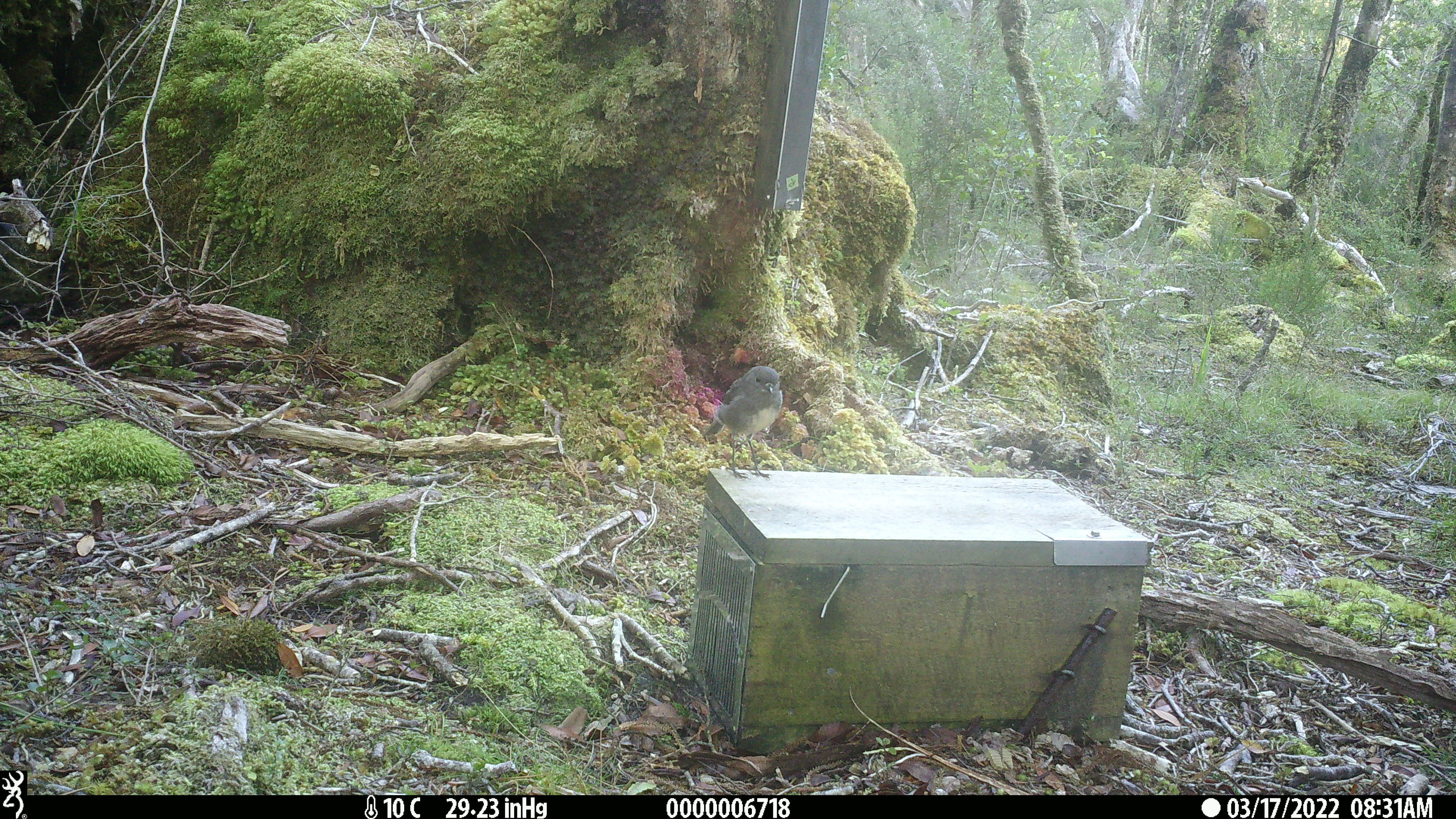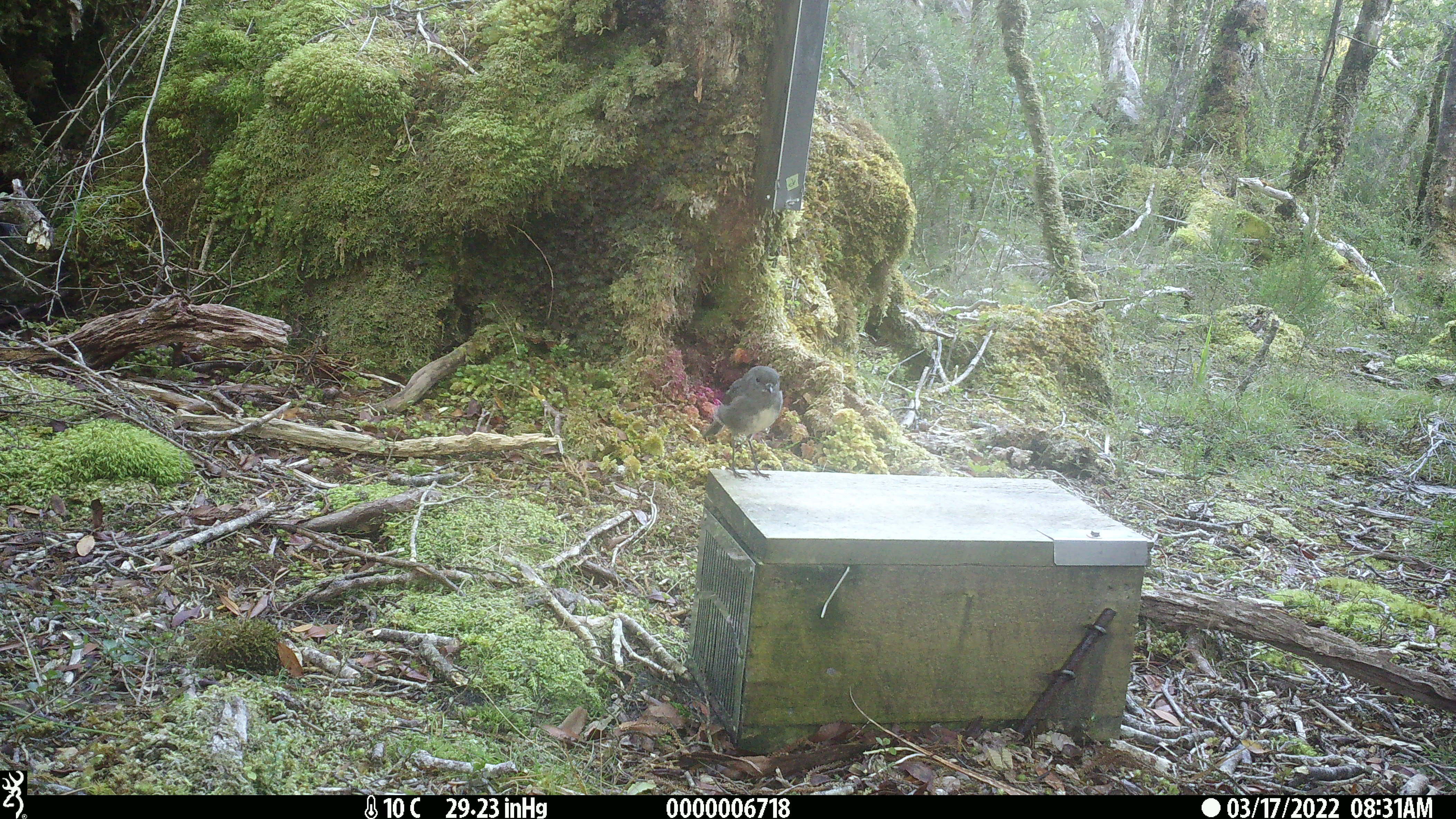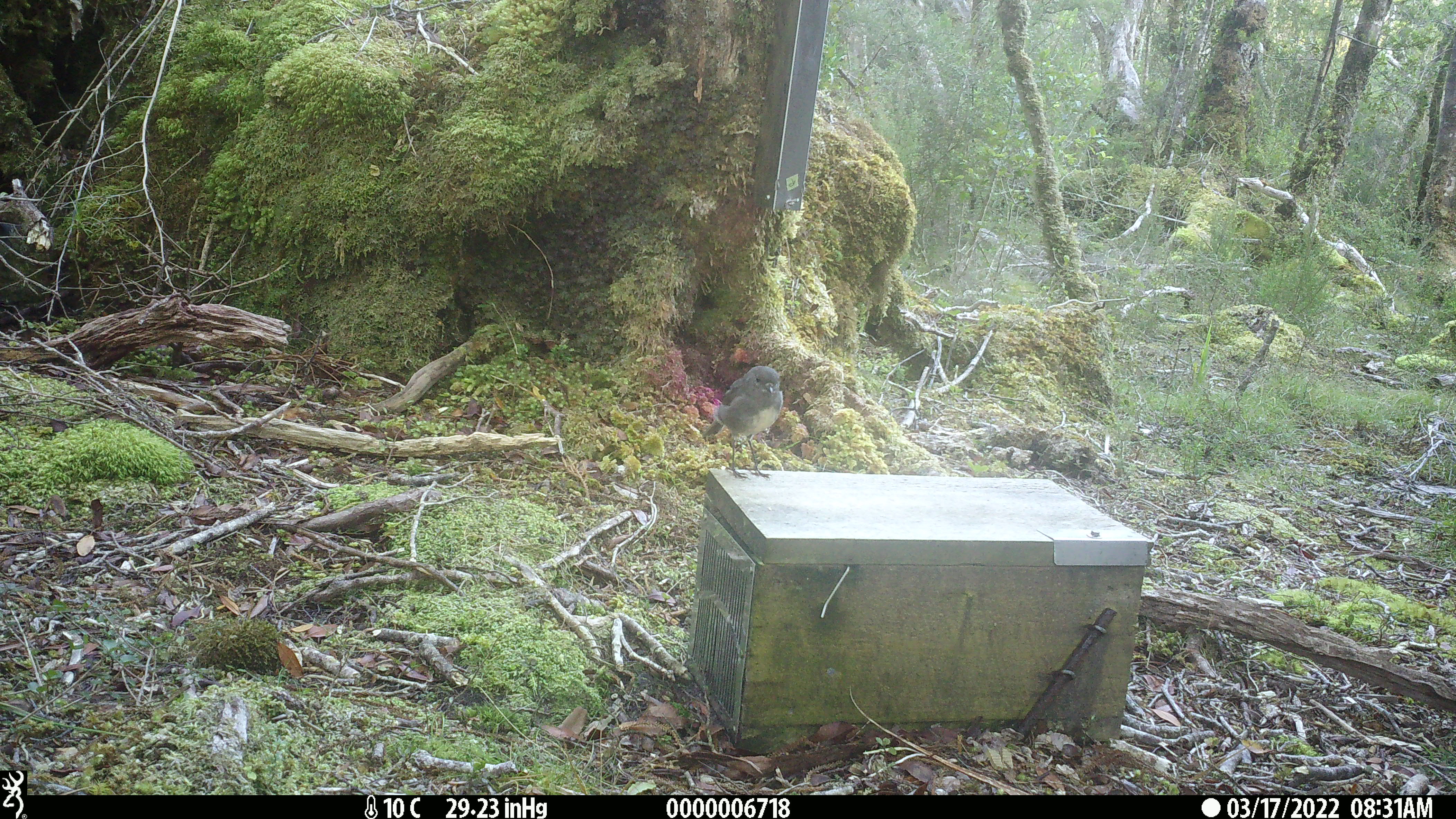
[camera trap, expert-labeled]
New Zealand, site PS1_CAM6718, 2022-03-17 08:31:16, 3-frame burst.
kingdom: Animalia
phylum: Chordata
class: Aves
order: Passeriformes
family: Petroicidae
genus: Petroica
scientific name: Petroica australis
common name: new zealand robin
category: robin